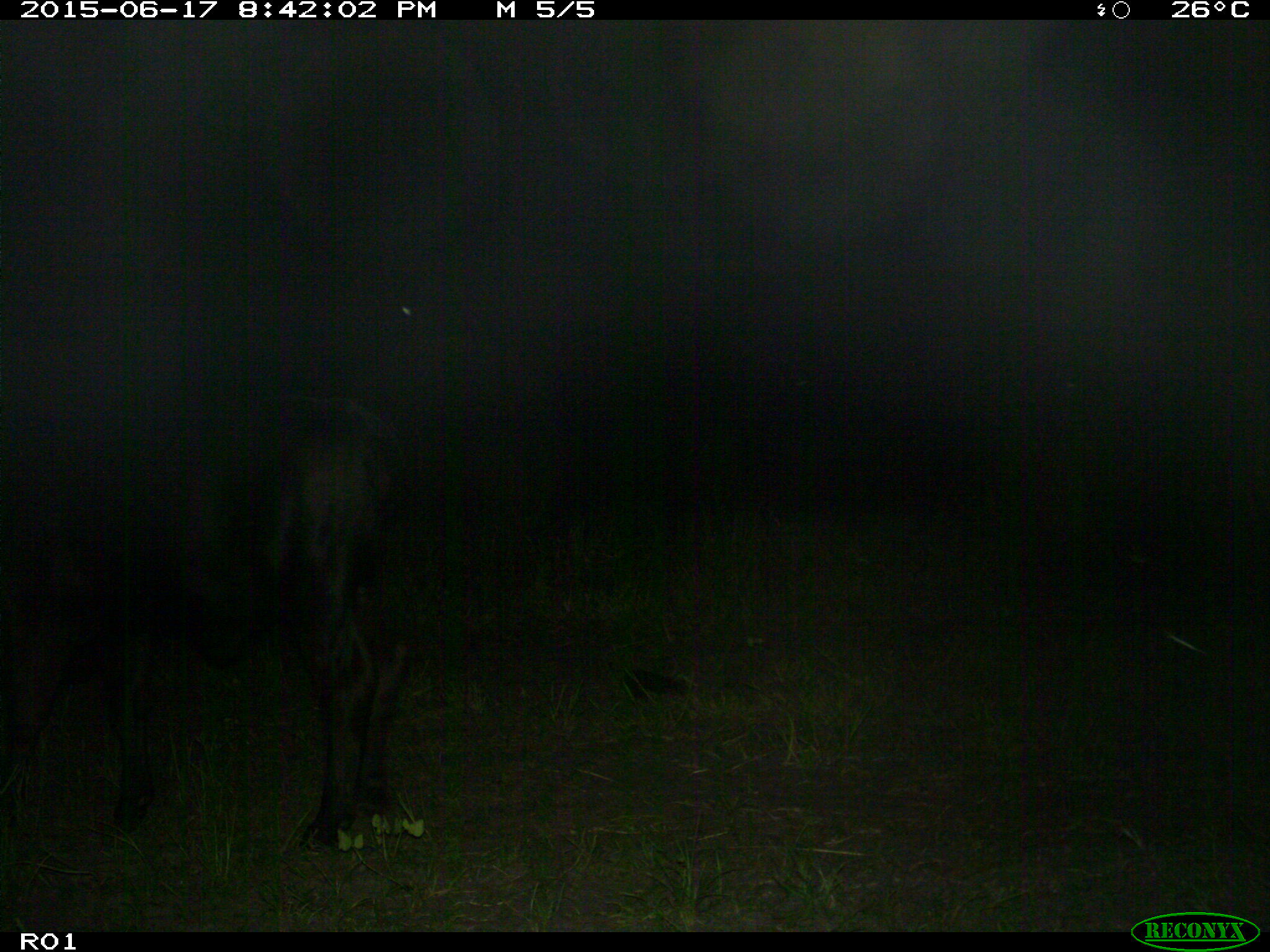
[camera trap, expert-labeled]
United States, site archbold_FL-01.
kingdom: Animalia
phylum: Chordata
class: Mammalia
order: Artiodactyla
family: Bovidae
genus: Bos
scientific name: Bos taurus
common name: domestic cow